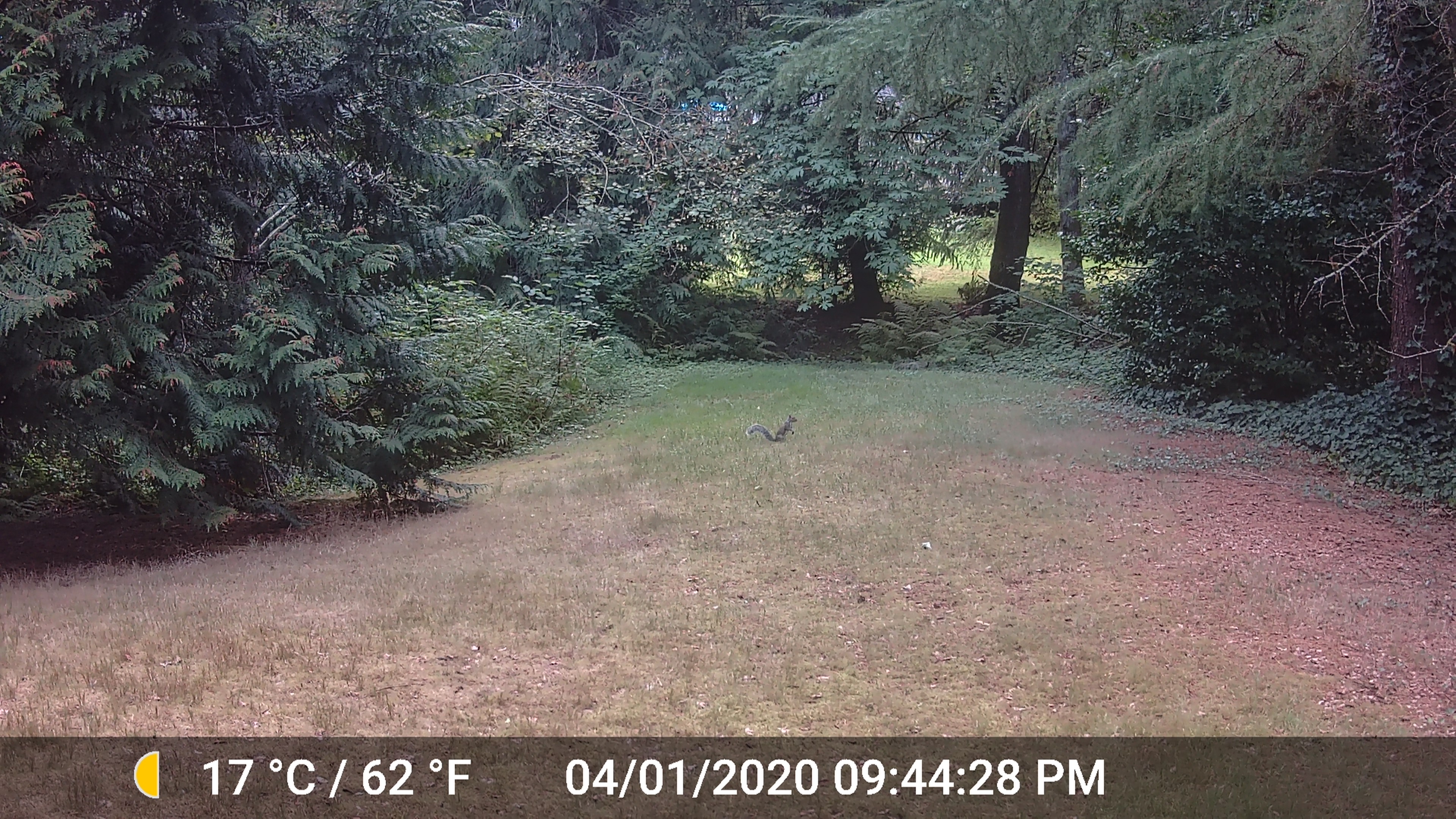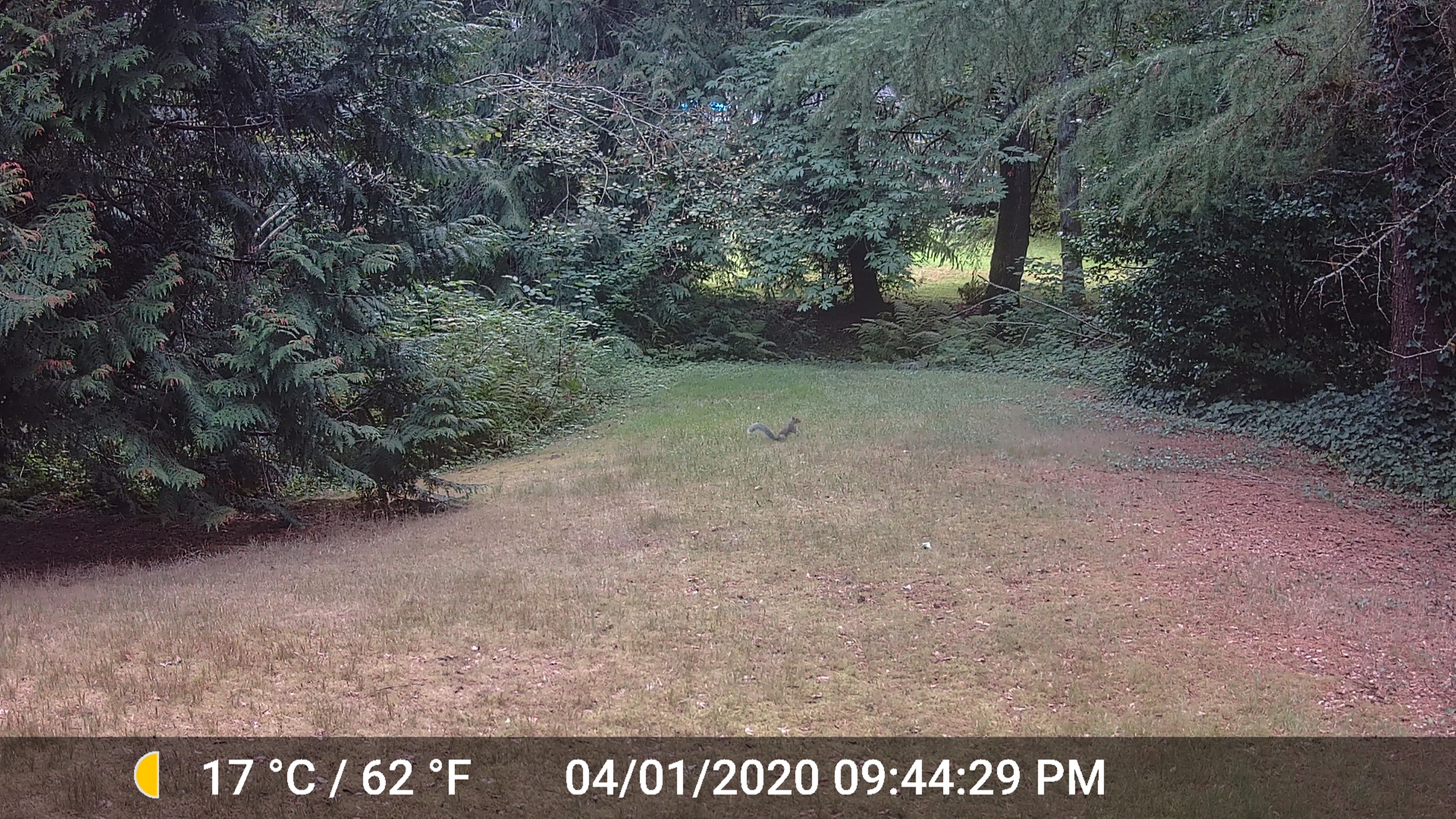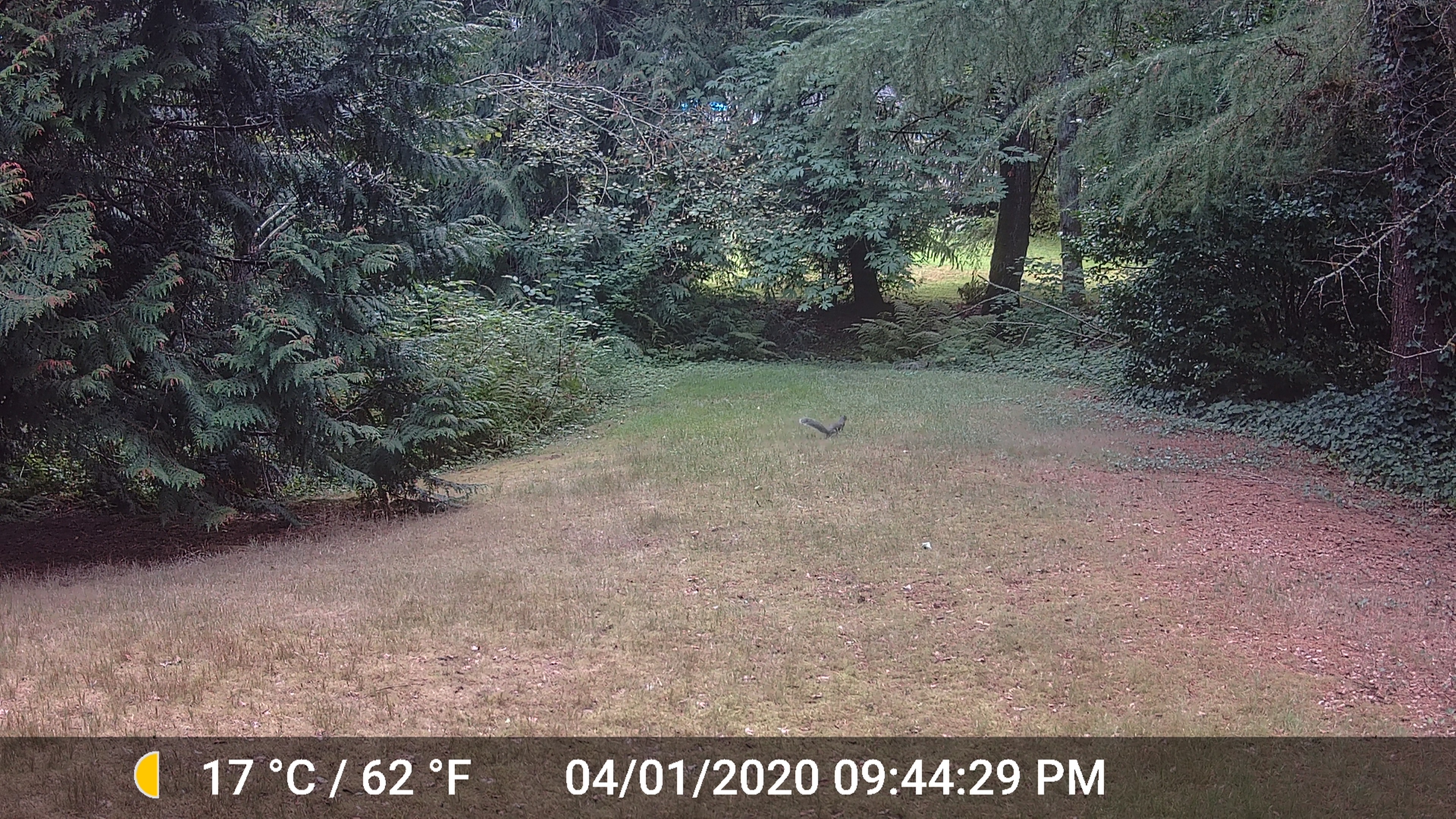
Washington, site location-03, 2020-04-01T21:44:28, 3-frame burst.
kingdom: Animalia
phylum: Chordata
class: Mammalia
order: Rodentia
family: Sciuridae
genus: Sciurus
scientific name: Sciurus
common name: squirrel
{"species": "squirrel (Sciurus)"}